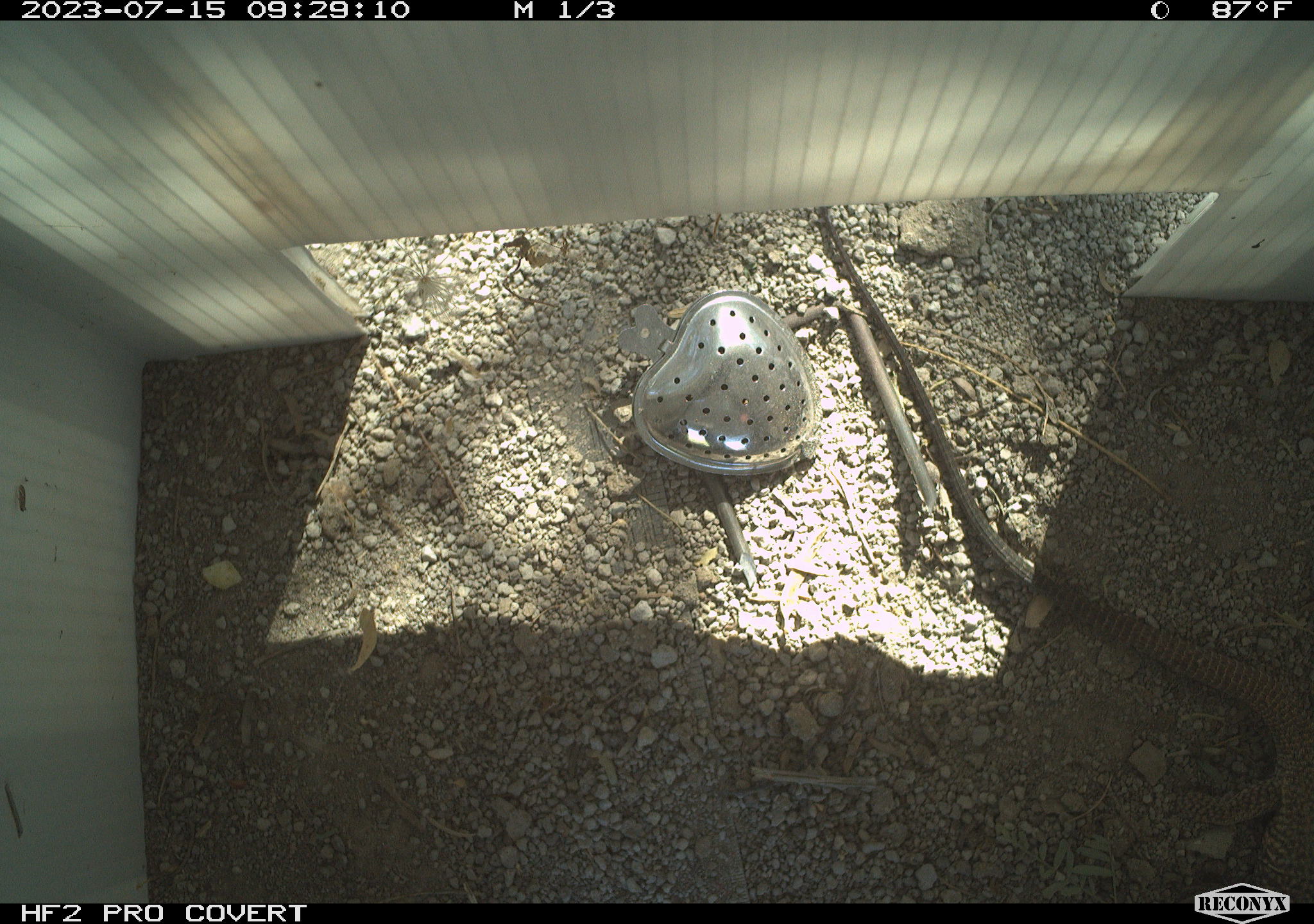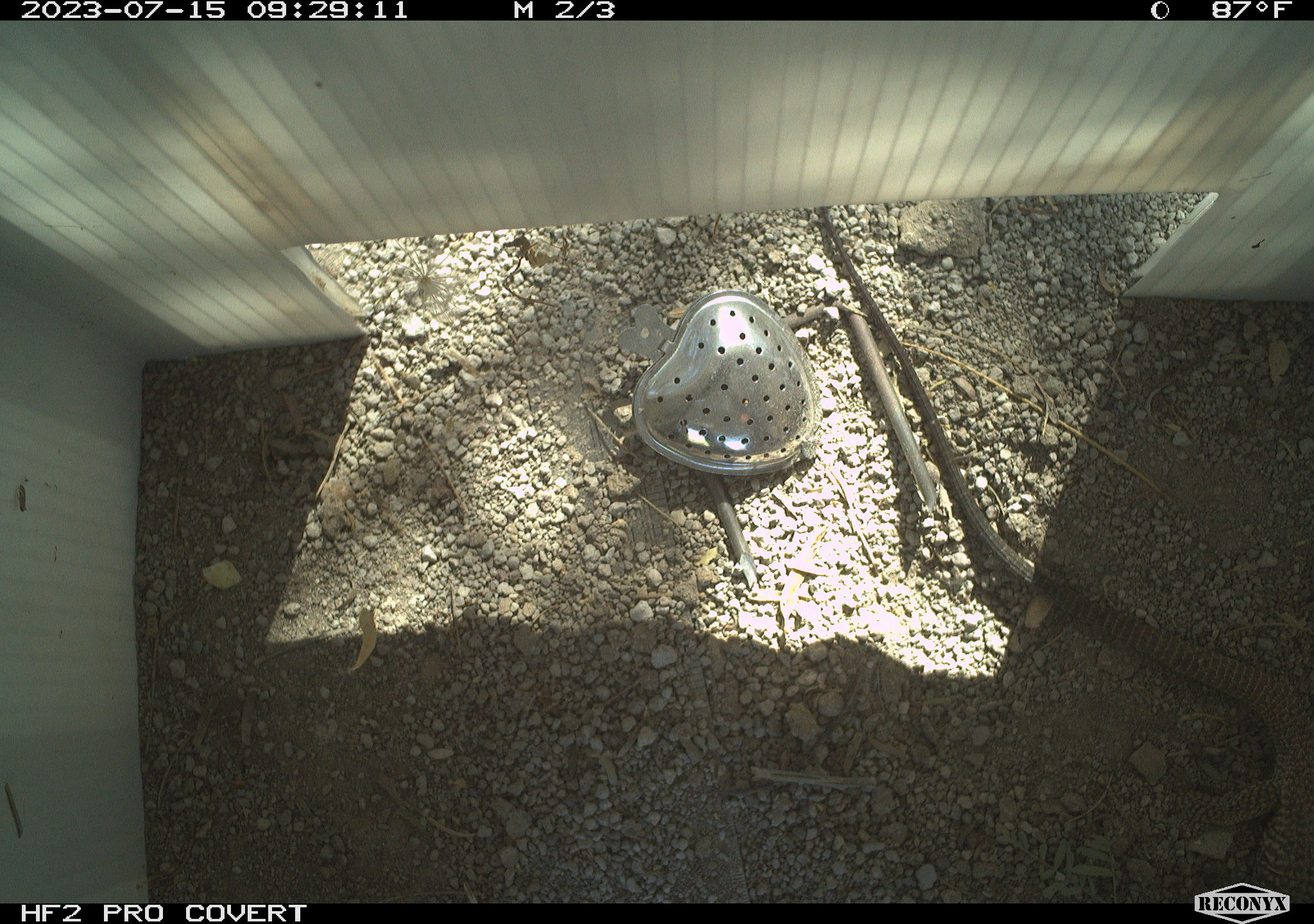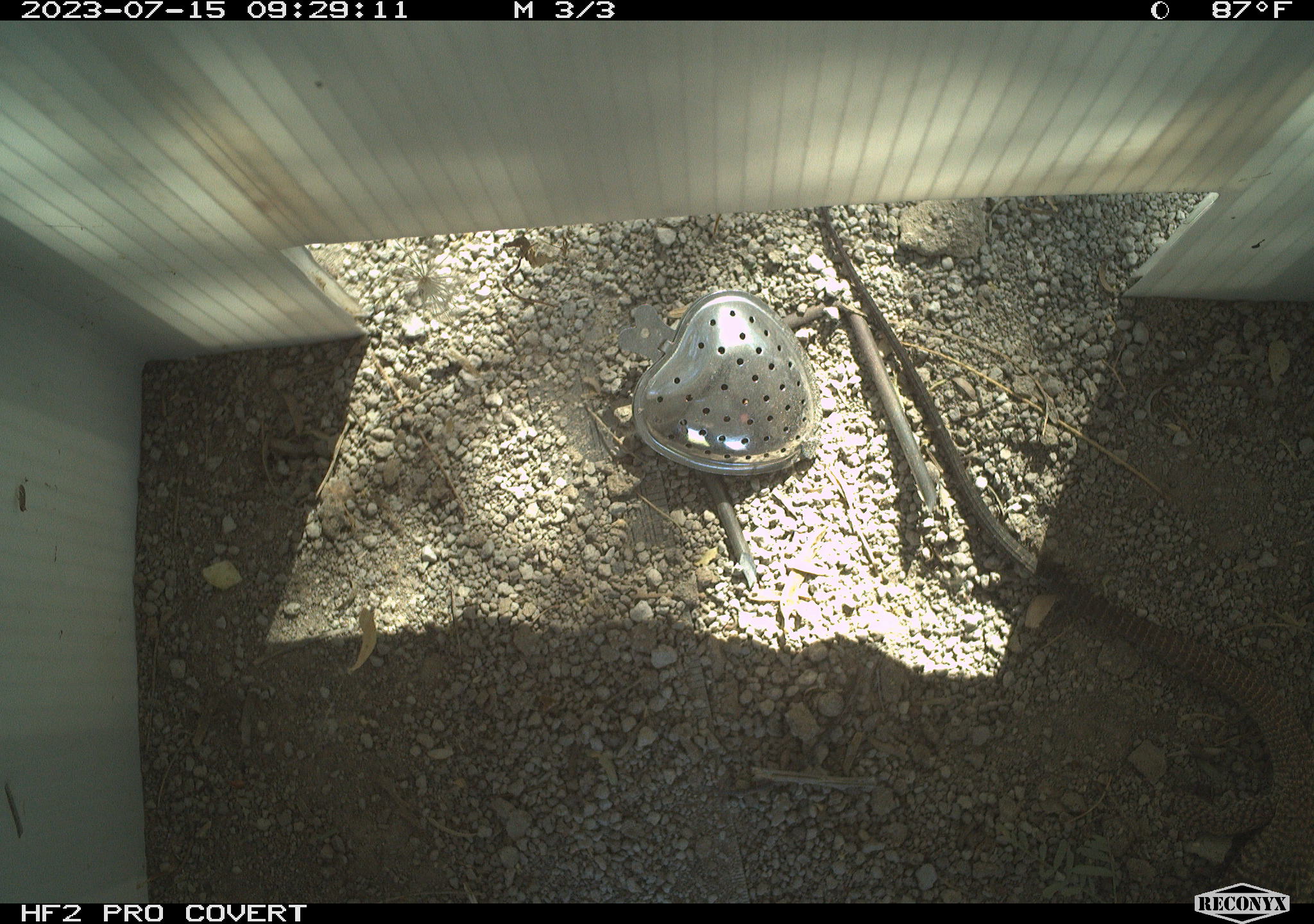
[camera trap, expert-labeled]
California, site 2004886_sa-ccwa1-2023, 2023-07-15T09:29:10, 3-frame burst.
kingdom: Animalia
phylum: Chordata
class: Reptilia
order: Squamata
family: Teiidae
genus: Aspidoscelis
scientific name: Aspidoscelis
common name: whiptail lizards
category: aspidoscelis species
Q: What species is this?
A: Aspidoscelis species (whiptail lizards) (Aspidoscelis).